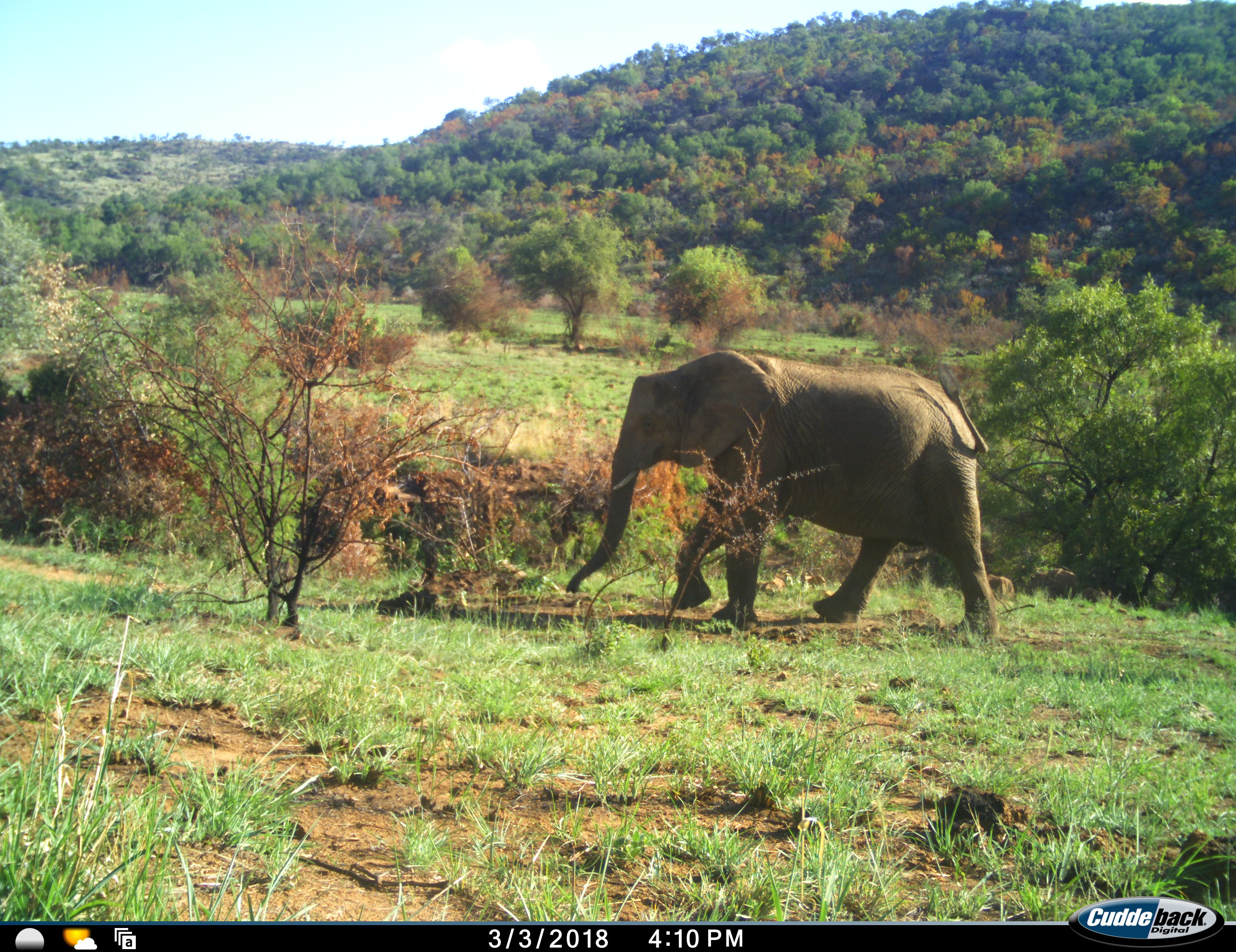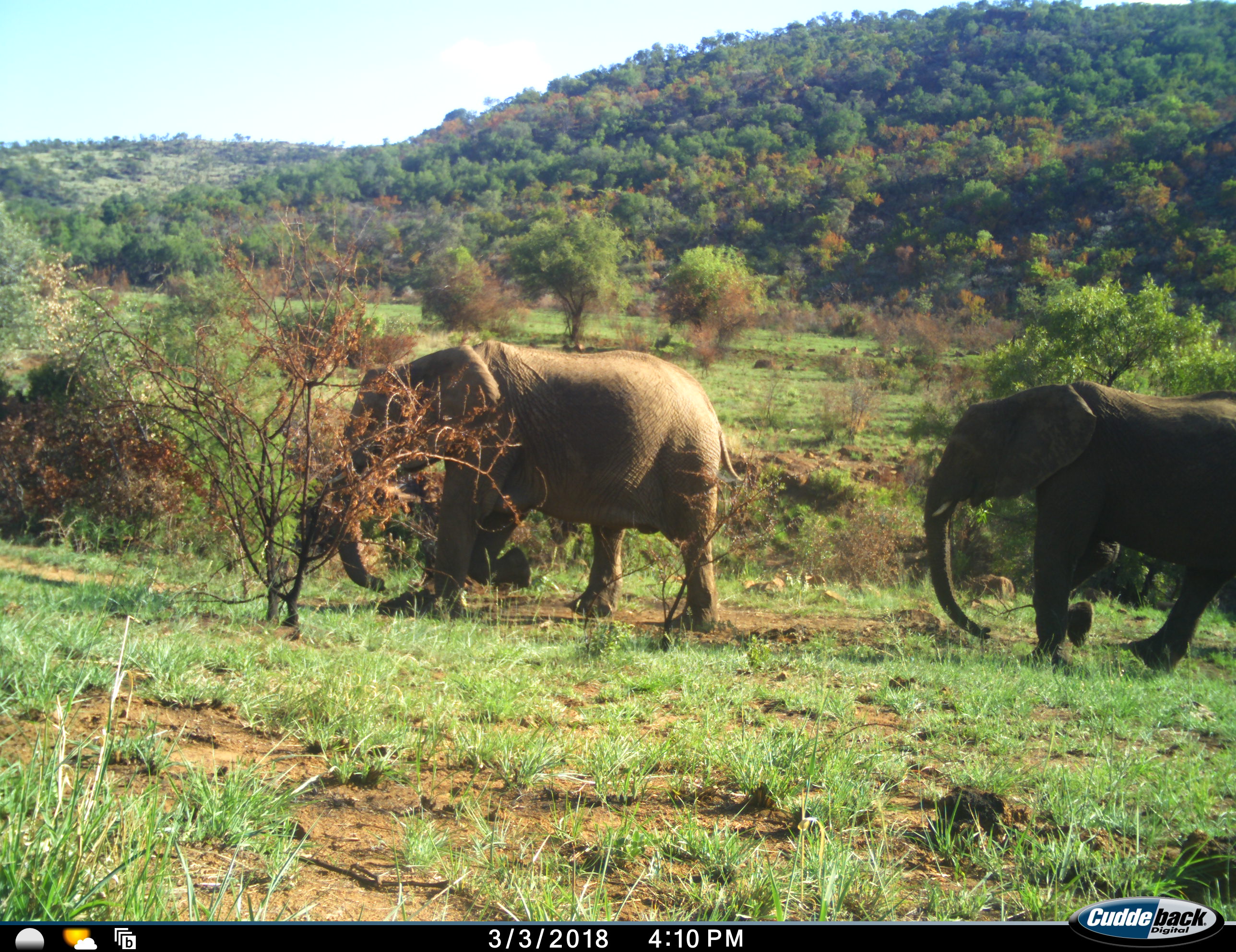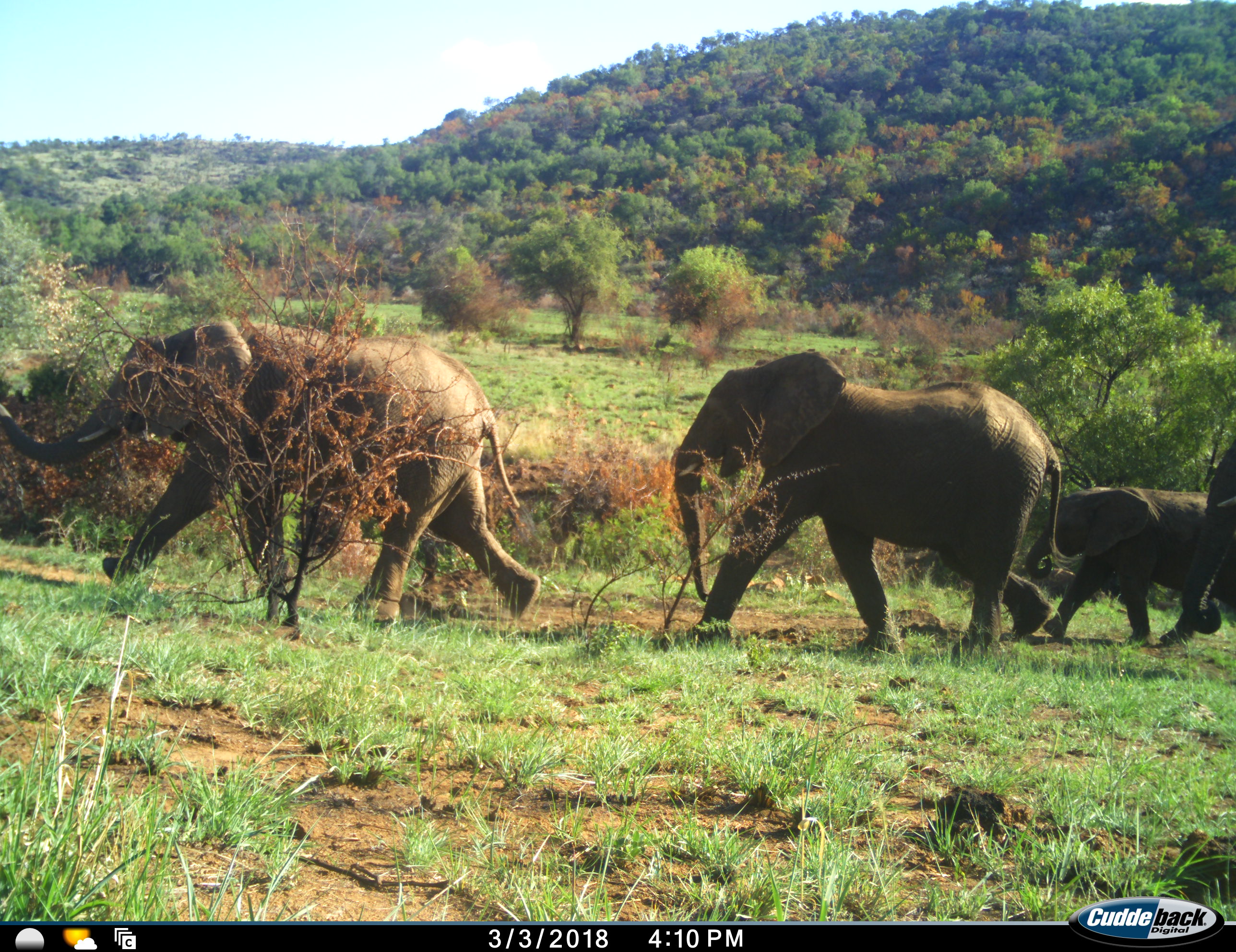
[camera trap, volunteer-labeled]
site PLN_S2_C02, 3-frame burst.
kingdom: Animalia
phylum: Chordata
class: Mammalia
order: Proboscidea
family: Elephantidae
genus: Loxodonta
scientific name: Loxodonta africana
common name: african bush elephant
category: elephant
Elephant (african bush elephant) (Loxodonta africana), count 4. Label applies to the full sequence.